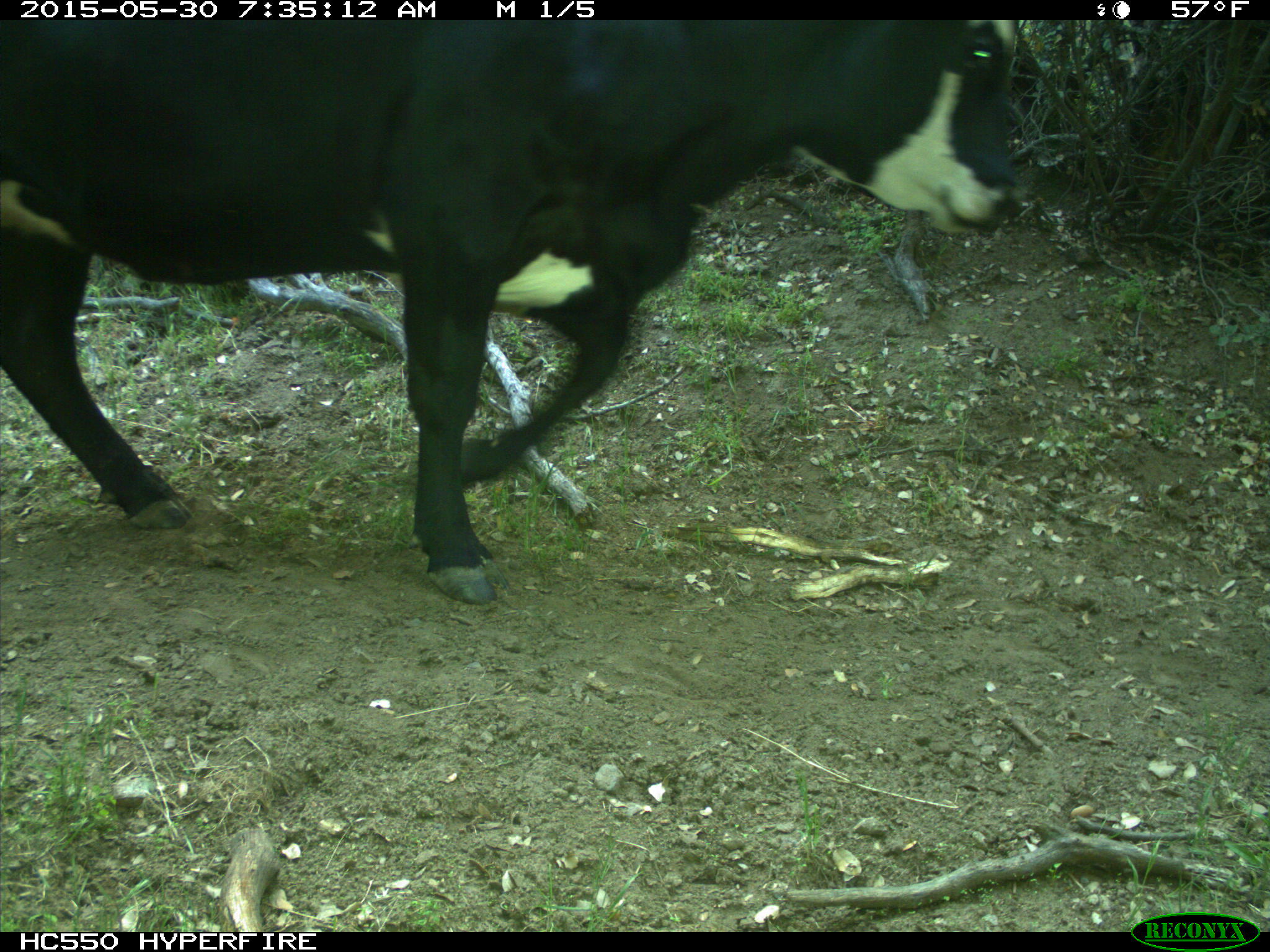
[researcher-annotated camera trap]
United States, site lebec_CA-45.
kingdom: Animalia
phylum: Chordata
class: Mammalia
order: Artiodactyla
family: Bovidae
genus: Bos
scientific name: Bos taurus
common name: domestic cow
Bos taurus (domestic cow).